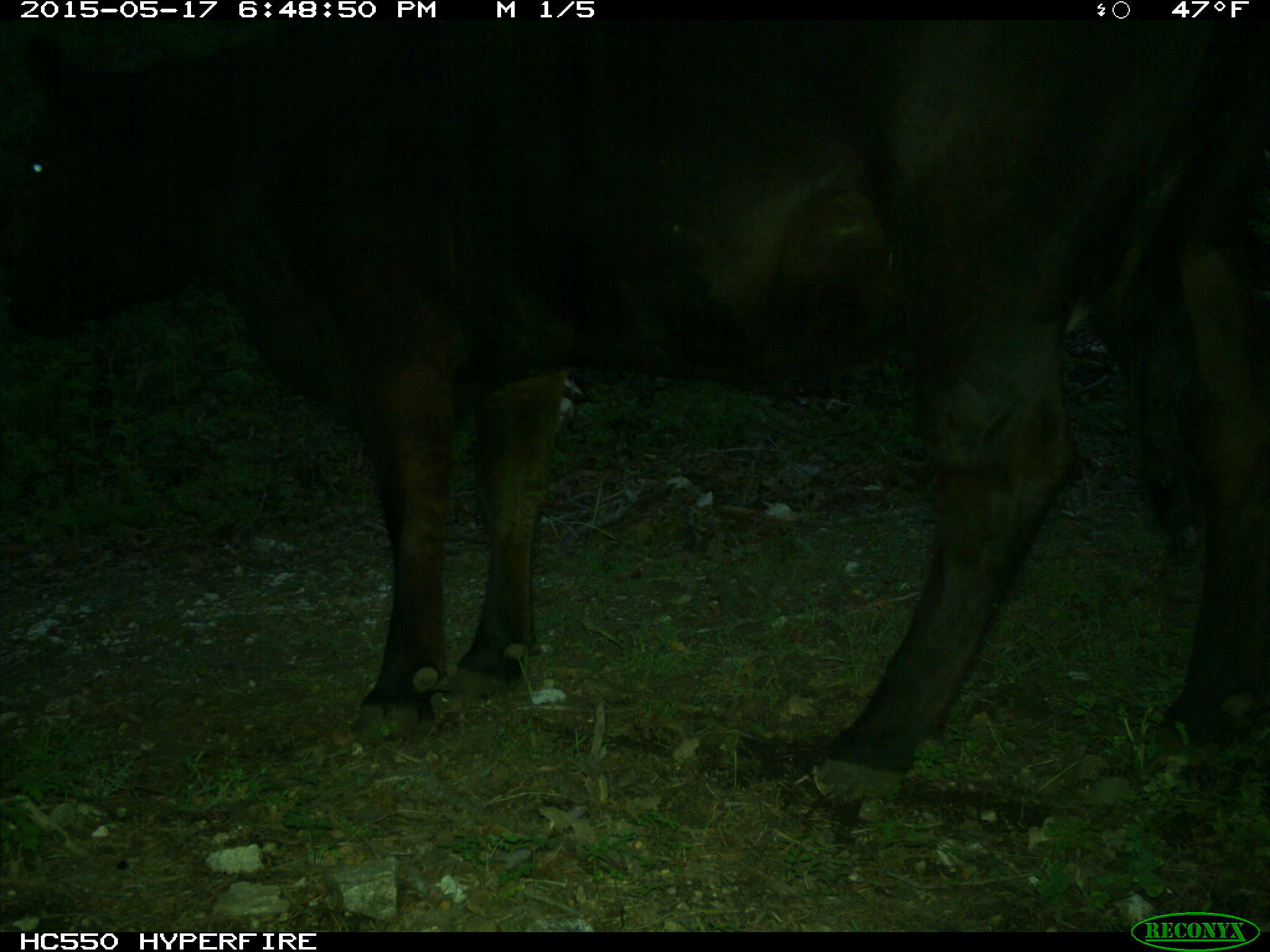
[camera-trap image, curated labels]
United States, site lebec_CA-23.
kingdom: Animalia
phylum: Chordata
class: Mammalia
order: Artiodactyla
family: Bovidae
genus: Bos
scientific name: Bos taurus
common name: domestic cow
Bos taurus (domestic cow).